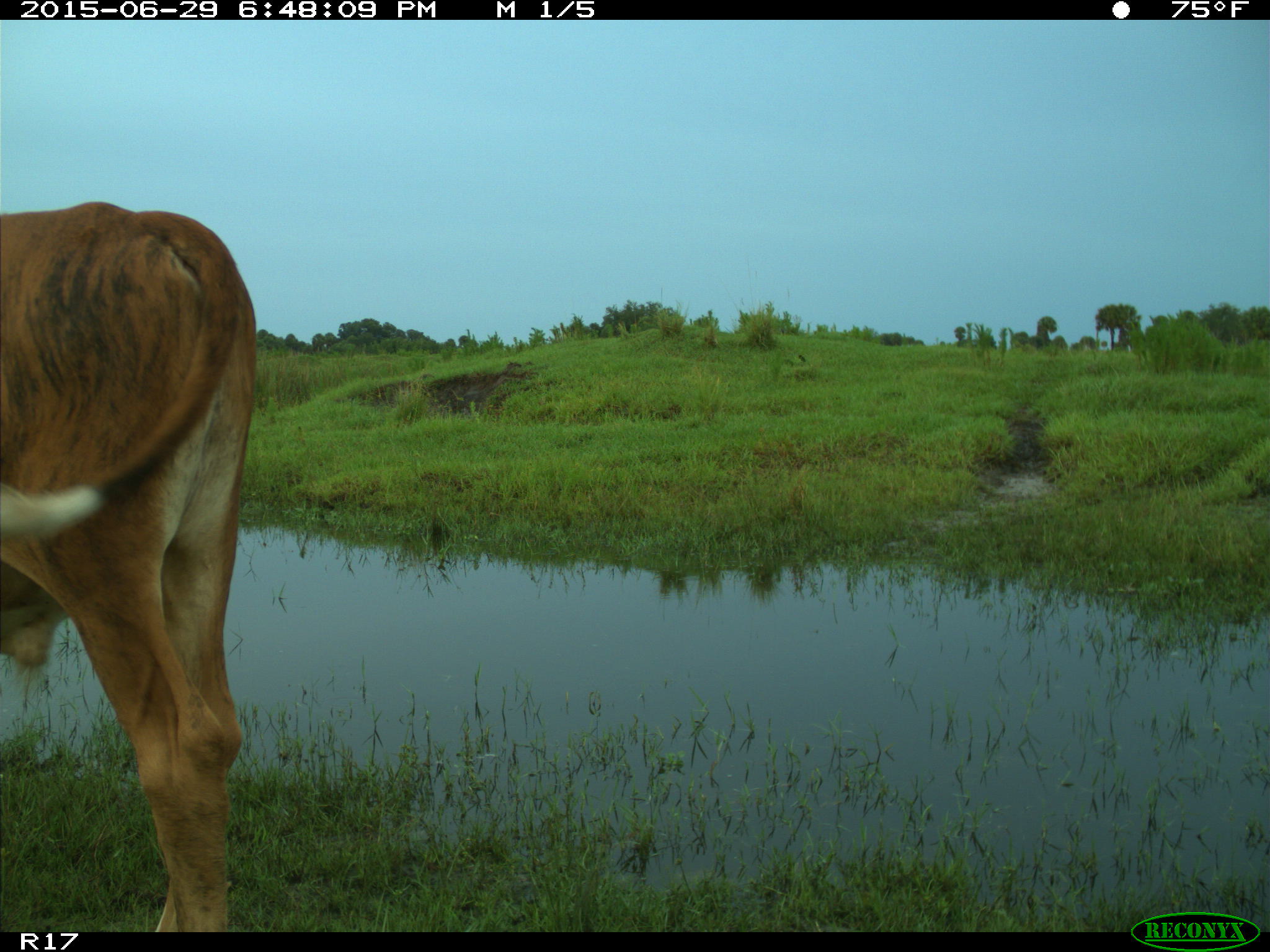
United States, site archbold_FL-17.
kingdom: Animalia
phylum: Chordata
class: Mammalia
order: Artiodactyla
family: Bovidae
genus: Bos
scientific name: Bos taurus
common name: domestic cow